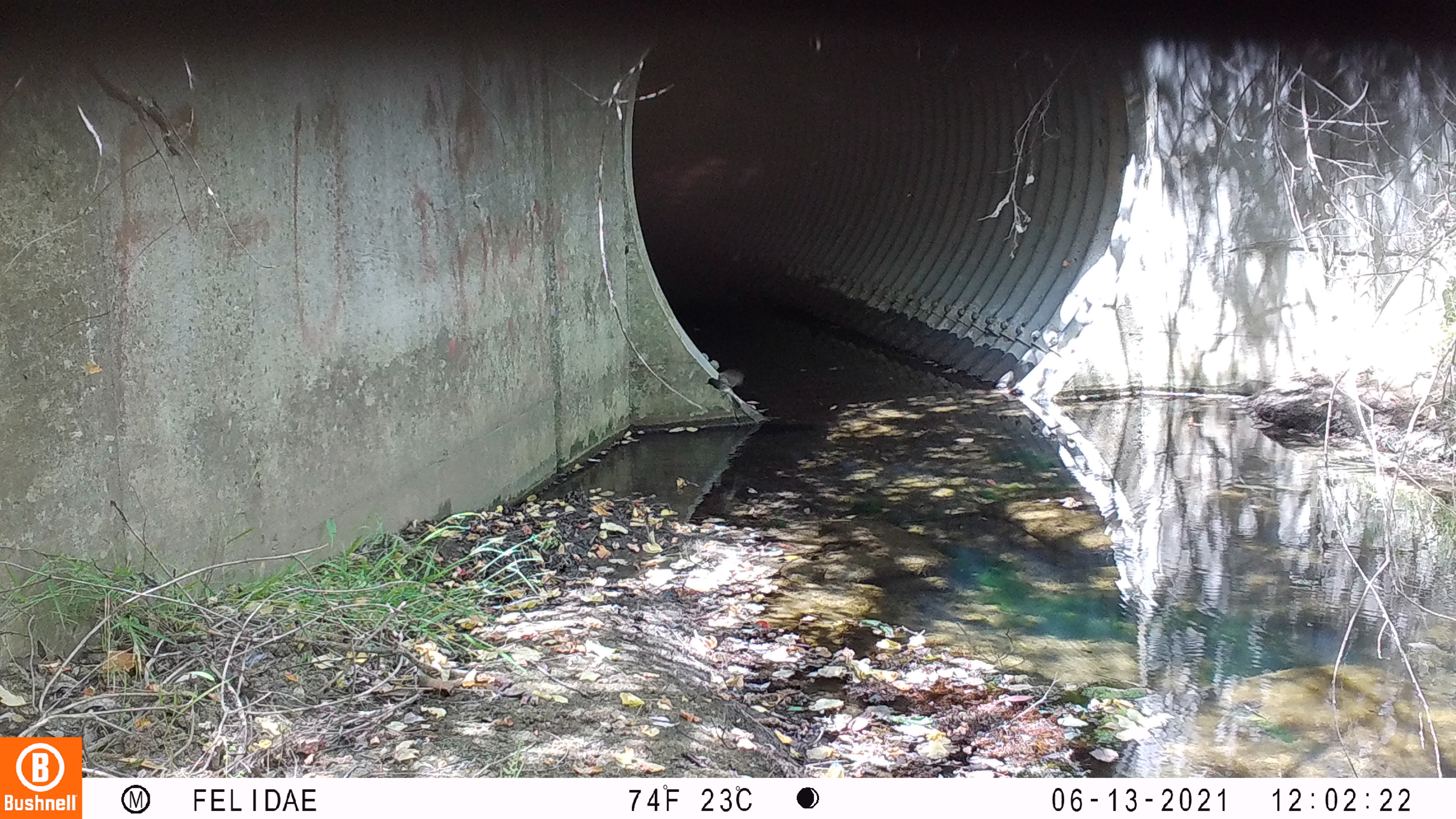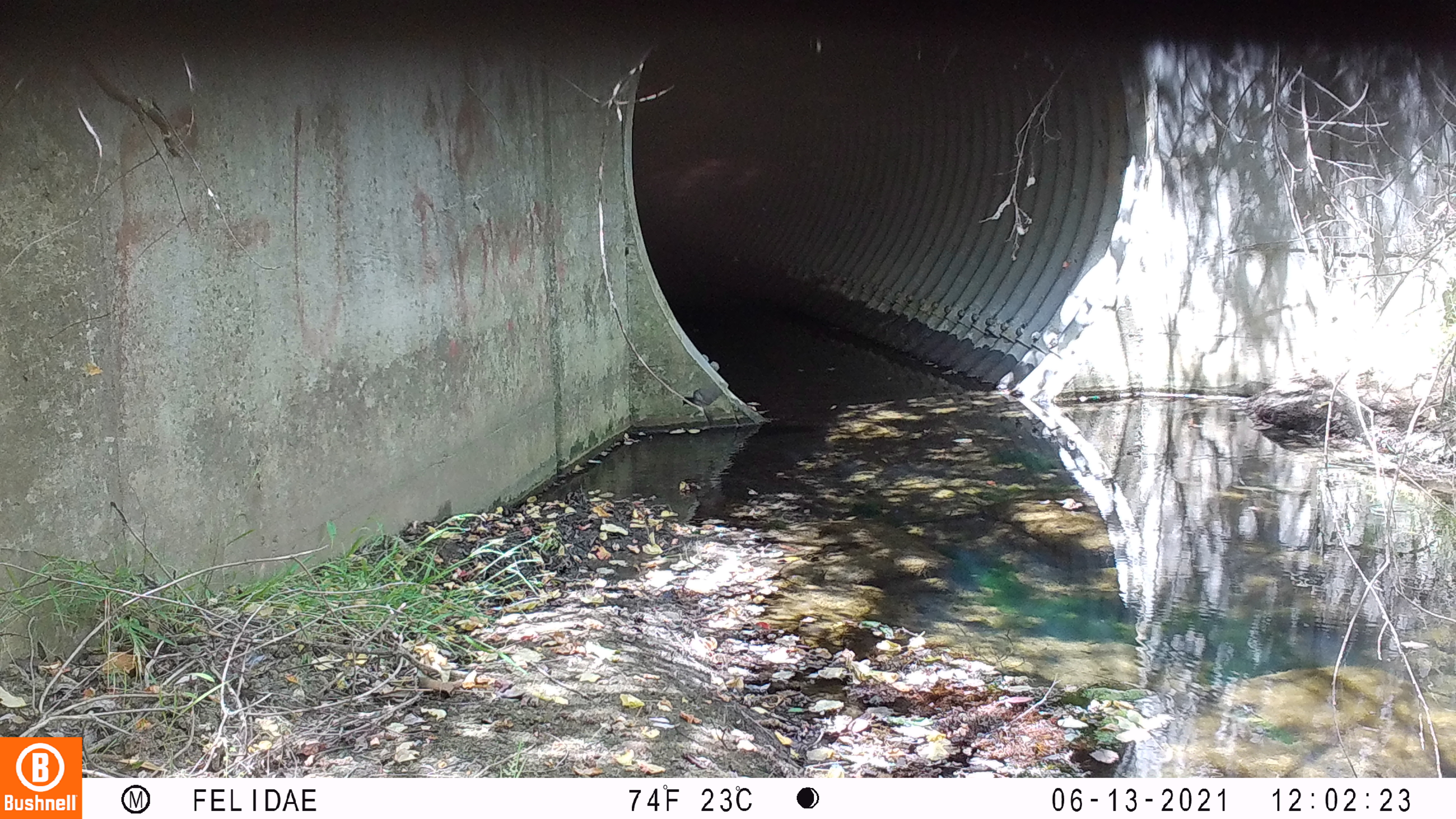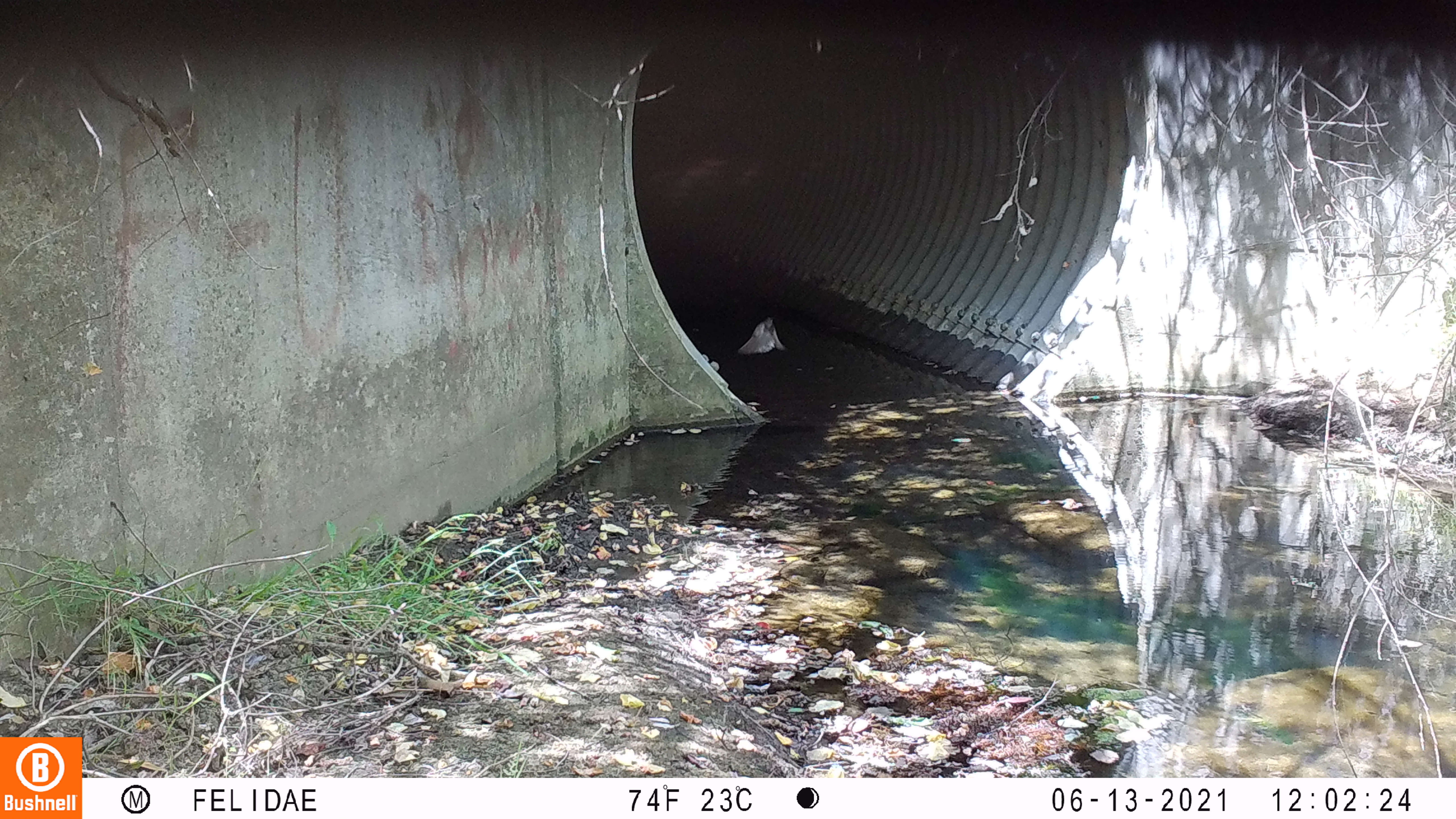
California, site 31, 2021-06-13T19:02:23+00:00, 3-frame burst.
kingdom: Animalia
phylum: Chordata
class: Aves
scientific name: Aves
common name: bird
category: unknown bird